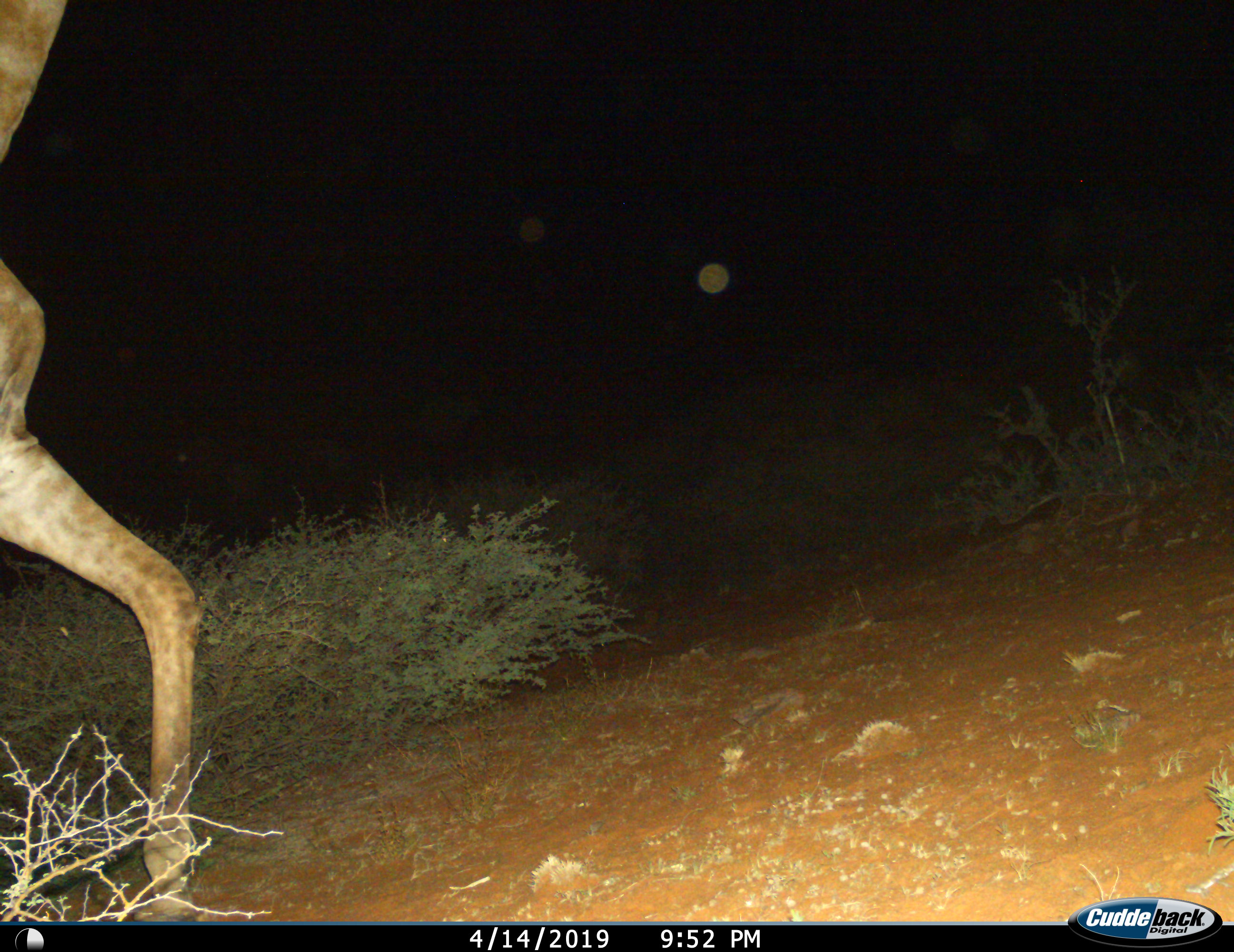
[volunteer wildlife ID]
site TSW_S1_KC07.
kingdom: Animalia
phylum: Chordata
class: Mammalia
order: Artiodactyla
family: Giraffidae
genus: Giraffa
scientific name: Giraffa camelopardalis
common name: giraffe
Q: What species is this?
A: Giraffe (Giraffa camelopardalis).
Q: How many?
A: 1.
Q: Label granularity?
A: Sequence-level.